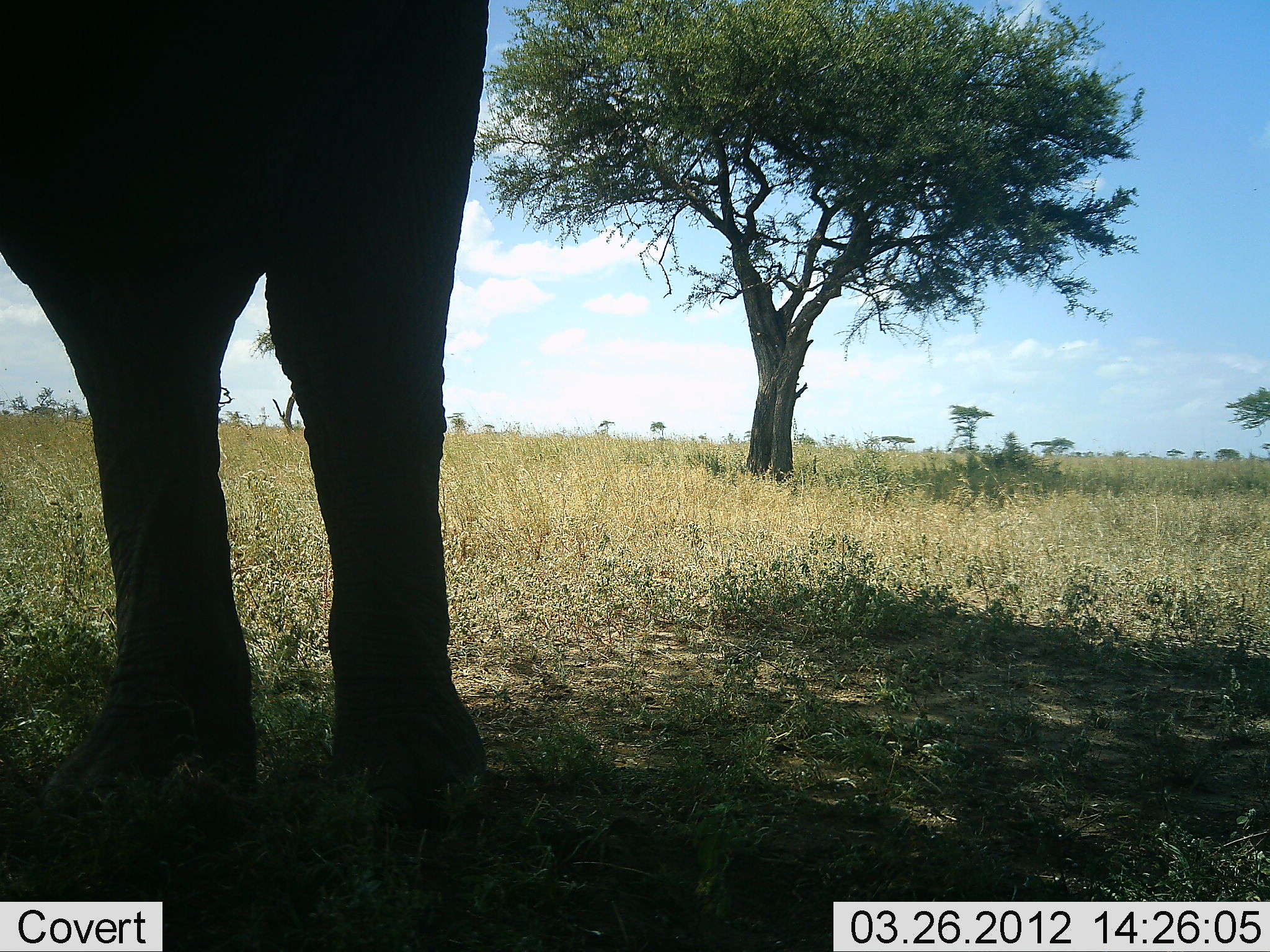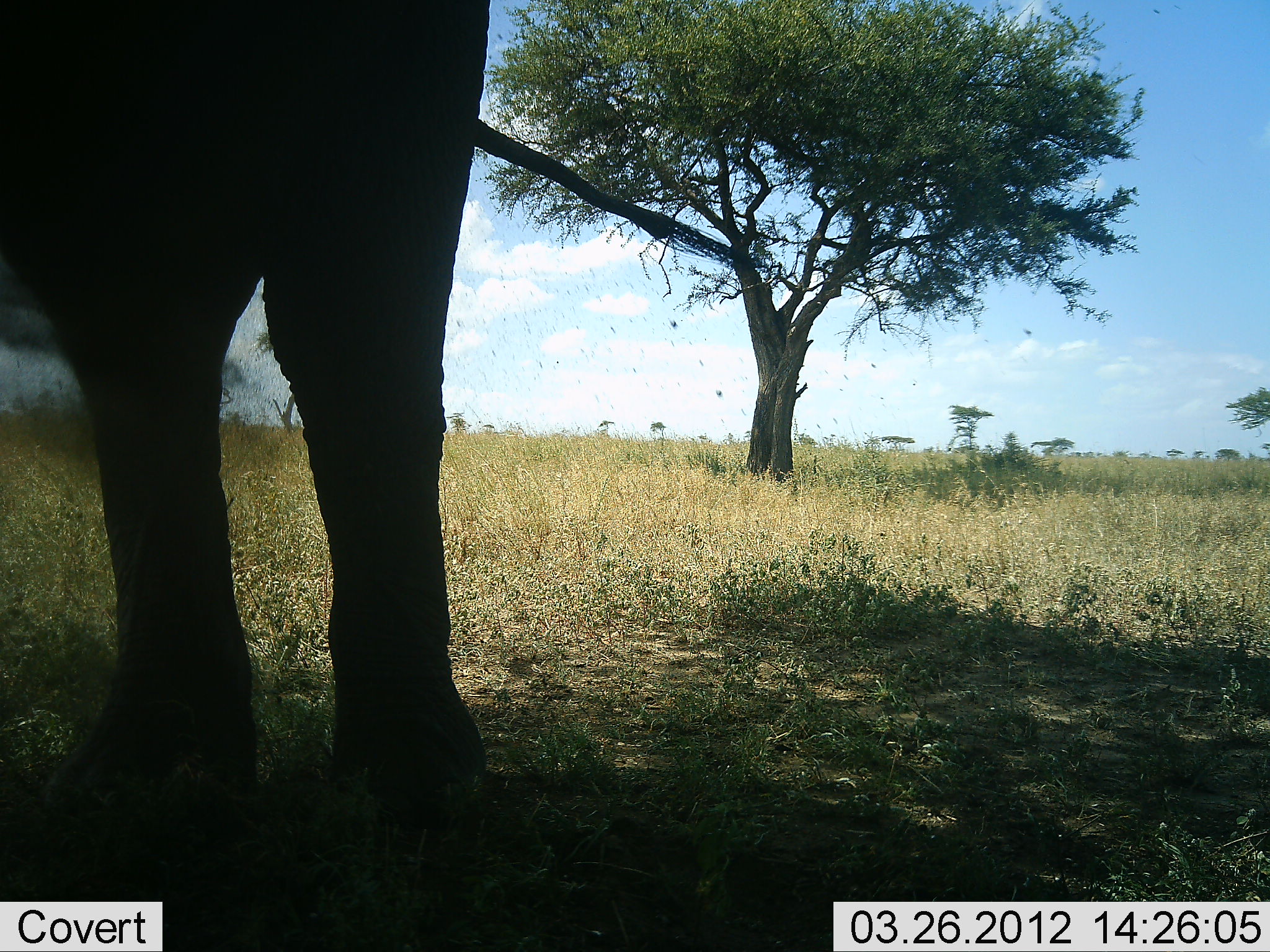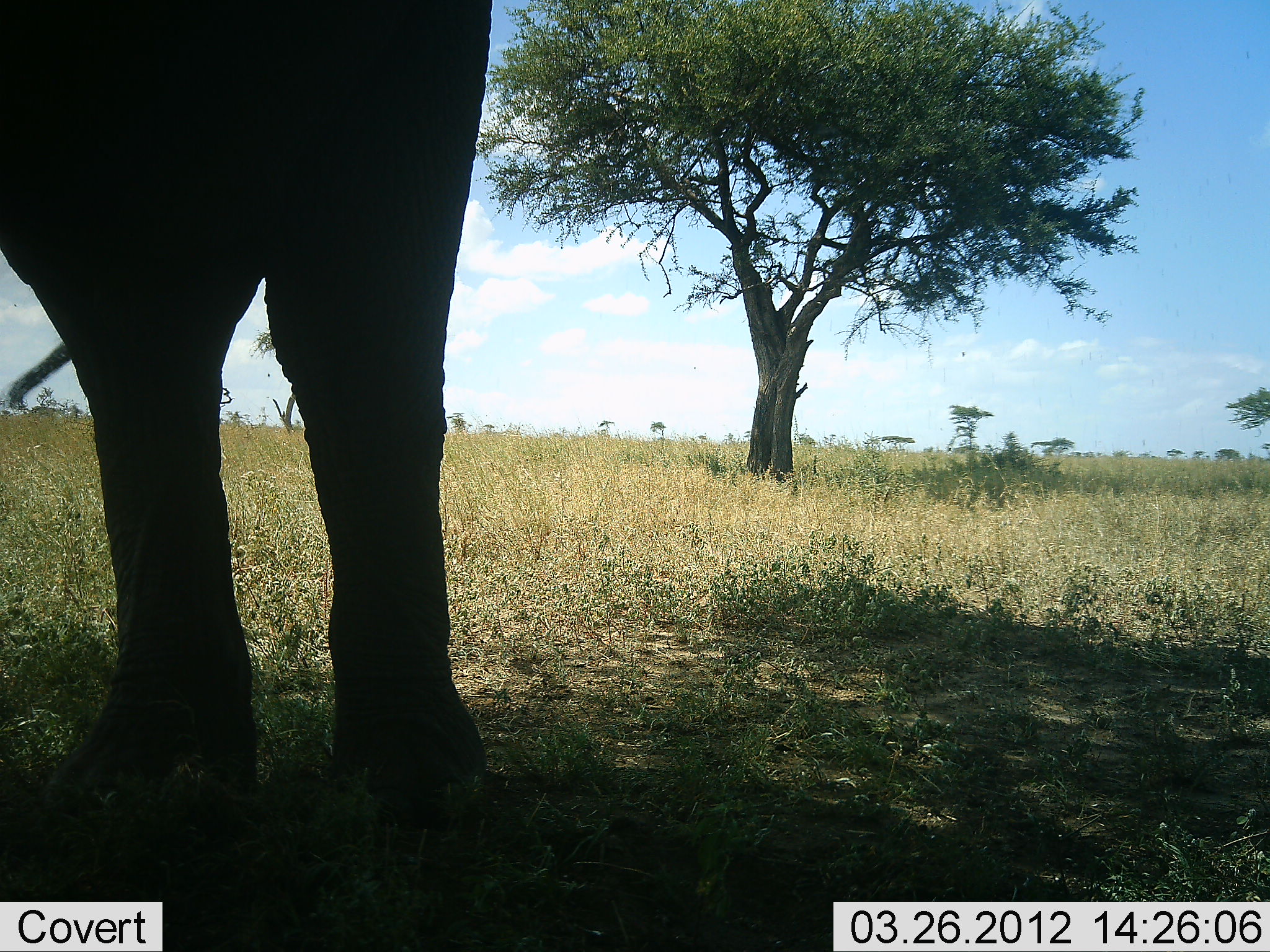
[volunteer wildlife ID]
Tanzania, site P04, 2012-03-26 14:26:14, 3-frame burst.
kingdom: Animalia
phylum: Chordata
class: Mammalia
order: Proboscidea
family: Elephantidae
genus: Loxodonta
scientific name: Loxodonta africana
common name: african bush elephant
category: elephant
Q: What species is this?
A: Elephant (african bush elephant) (Loxodonta africana).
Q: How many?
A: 1.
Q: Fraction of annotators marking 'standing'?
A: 94%.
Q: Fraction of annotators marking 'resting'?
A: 0%.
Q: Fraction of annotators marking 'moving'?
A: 6%.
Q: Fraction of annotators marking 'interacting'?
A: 0%.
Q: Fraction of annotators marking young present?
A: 0%.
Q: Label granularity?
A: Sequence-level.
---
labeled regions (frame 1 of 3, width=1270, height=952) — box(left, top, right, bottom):
animal: box(0, 0, 502, 829)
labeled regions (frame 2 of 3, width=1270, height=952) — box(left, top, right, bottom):
animal: box(0, 0, 493, 813)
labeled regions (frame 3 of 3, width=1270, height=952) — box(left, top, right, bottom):
animal: box(0, 2, 502, 819)